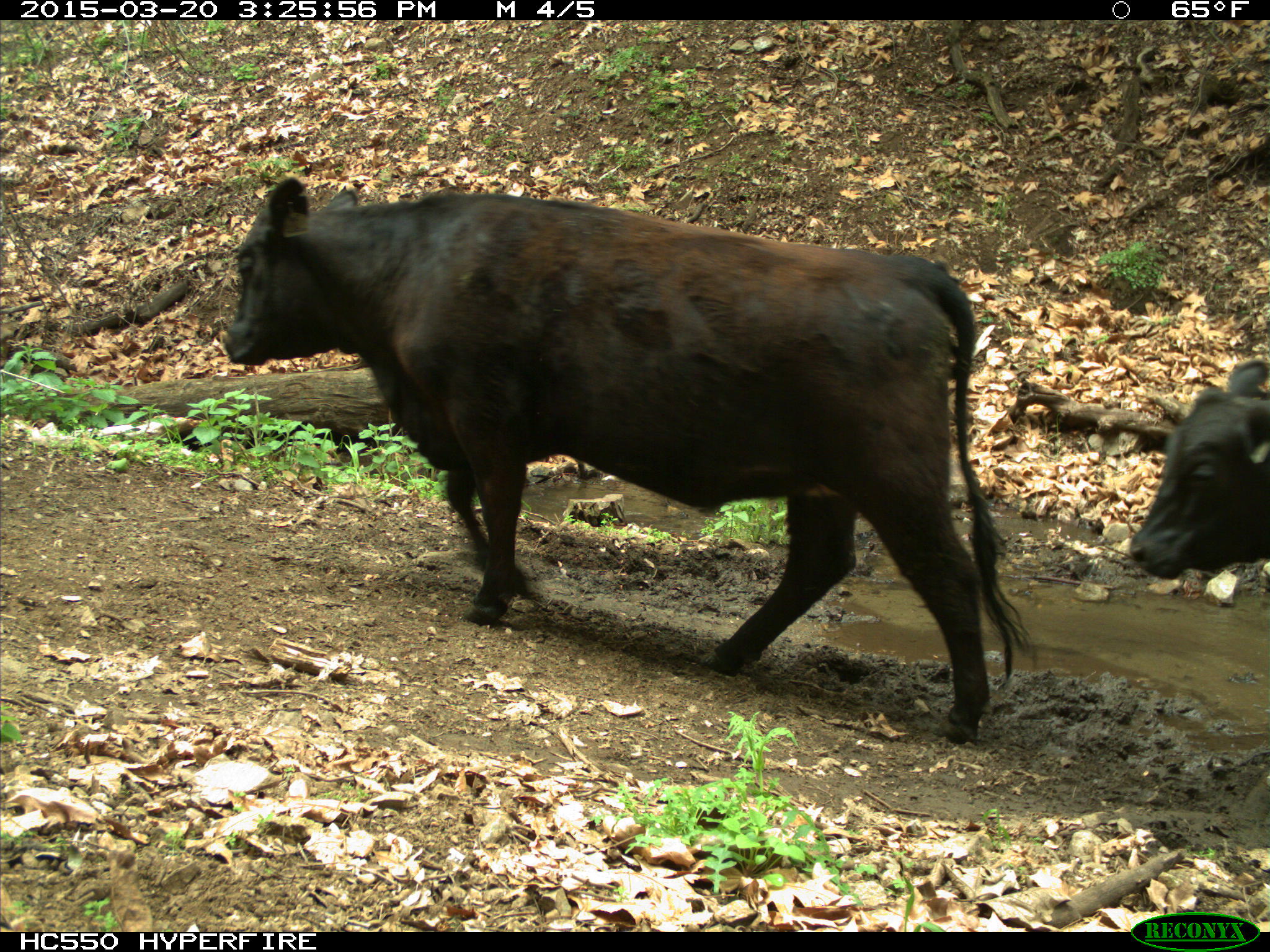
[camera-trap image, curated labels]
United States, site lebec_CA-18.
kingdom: Animalia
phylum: Chordata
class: Mammalia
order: Artiodactyla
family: Bovidae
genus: Bos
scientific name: Bos taurus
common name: domestic cow